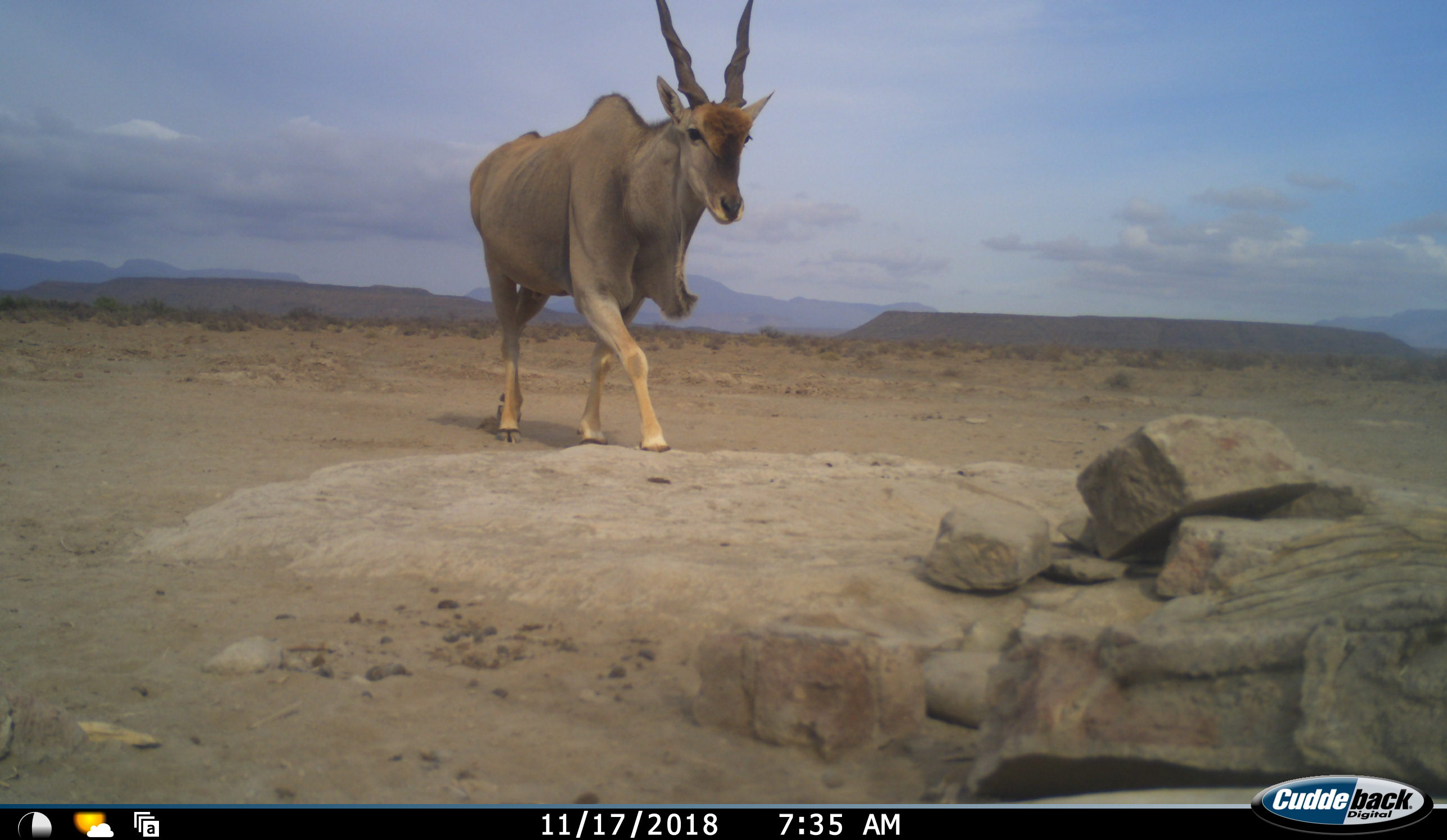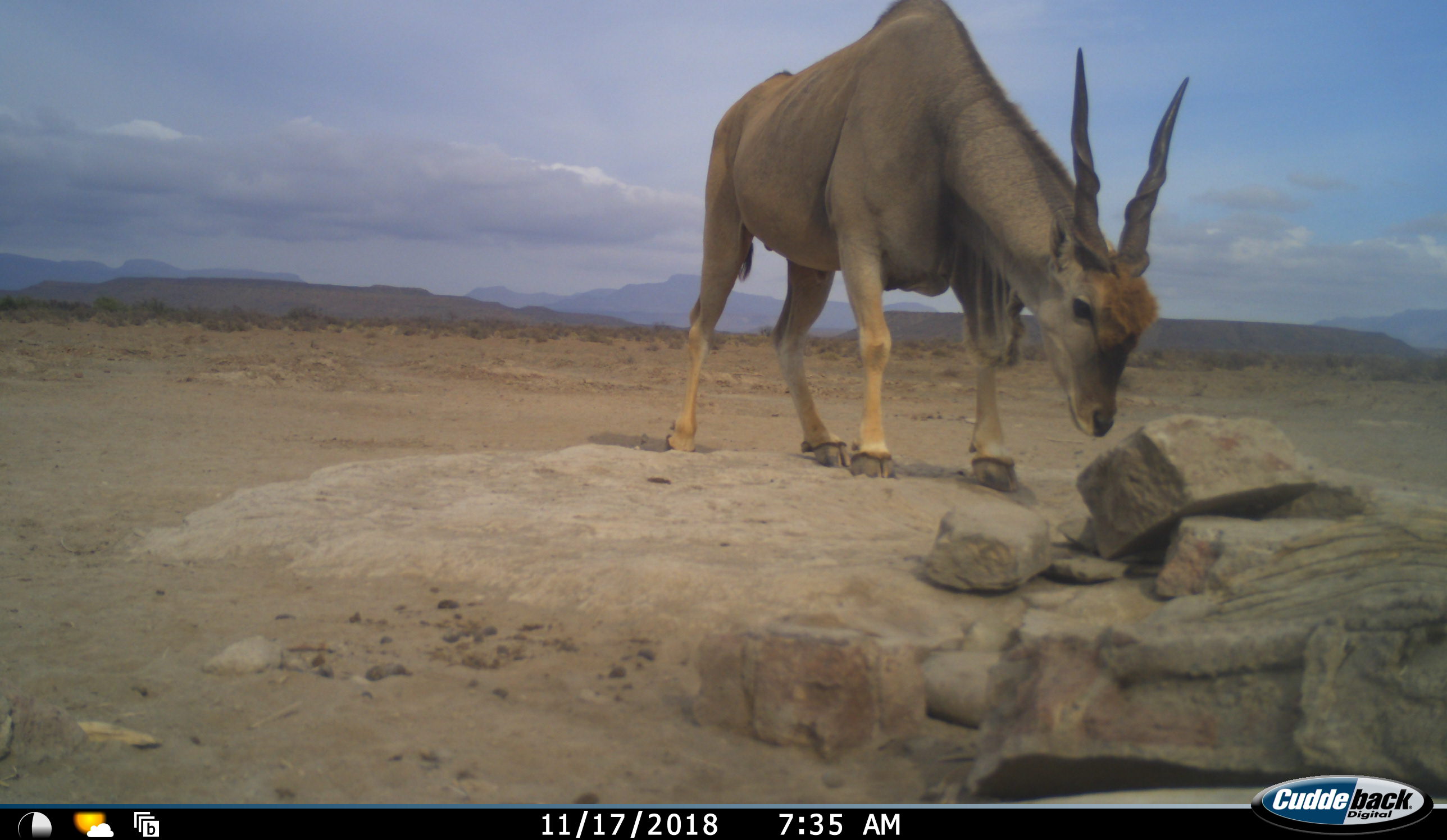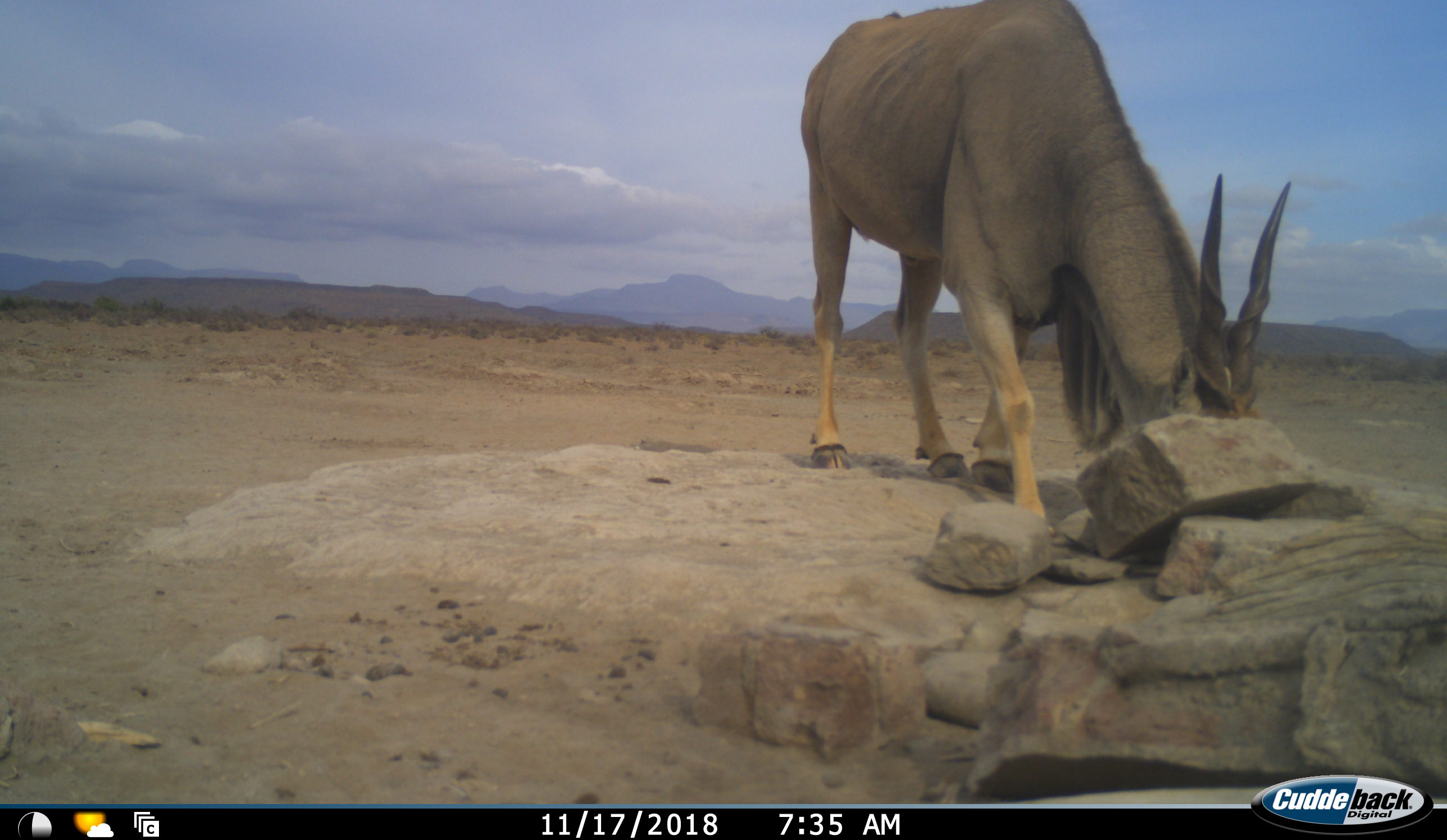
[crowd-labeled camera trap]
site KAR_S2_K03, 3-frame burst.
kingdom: Animalia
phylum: Chordata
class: Mammalia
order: Artiodactyla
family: Bovidae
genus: Tragelaphus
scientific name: Tragelaphus oryx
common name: eland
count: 1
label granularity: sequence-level